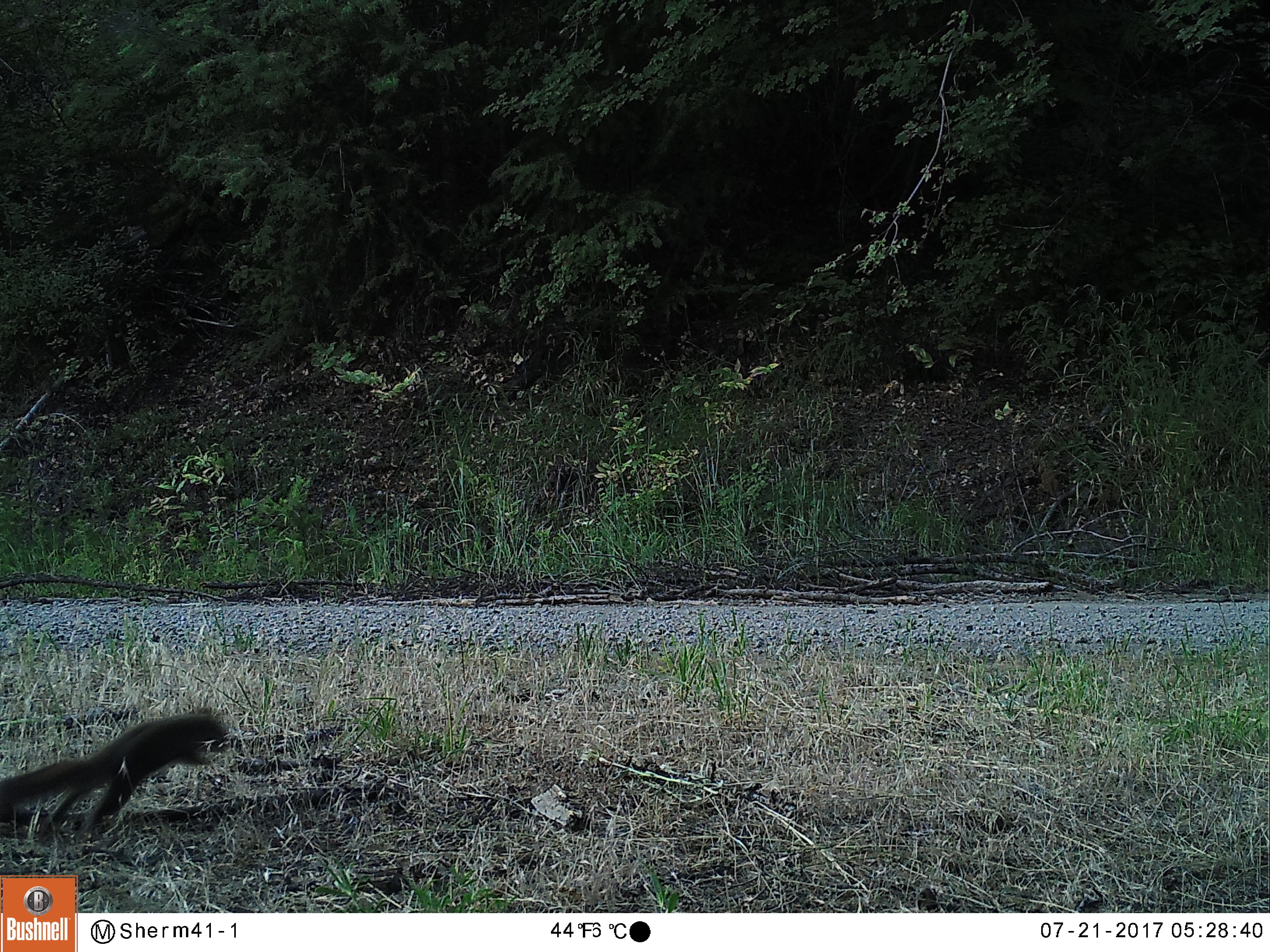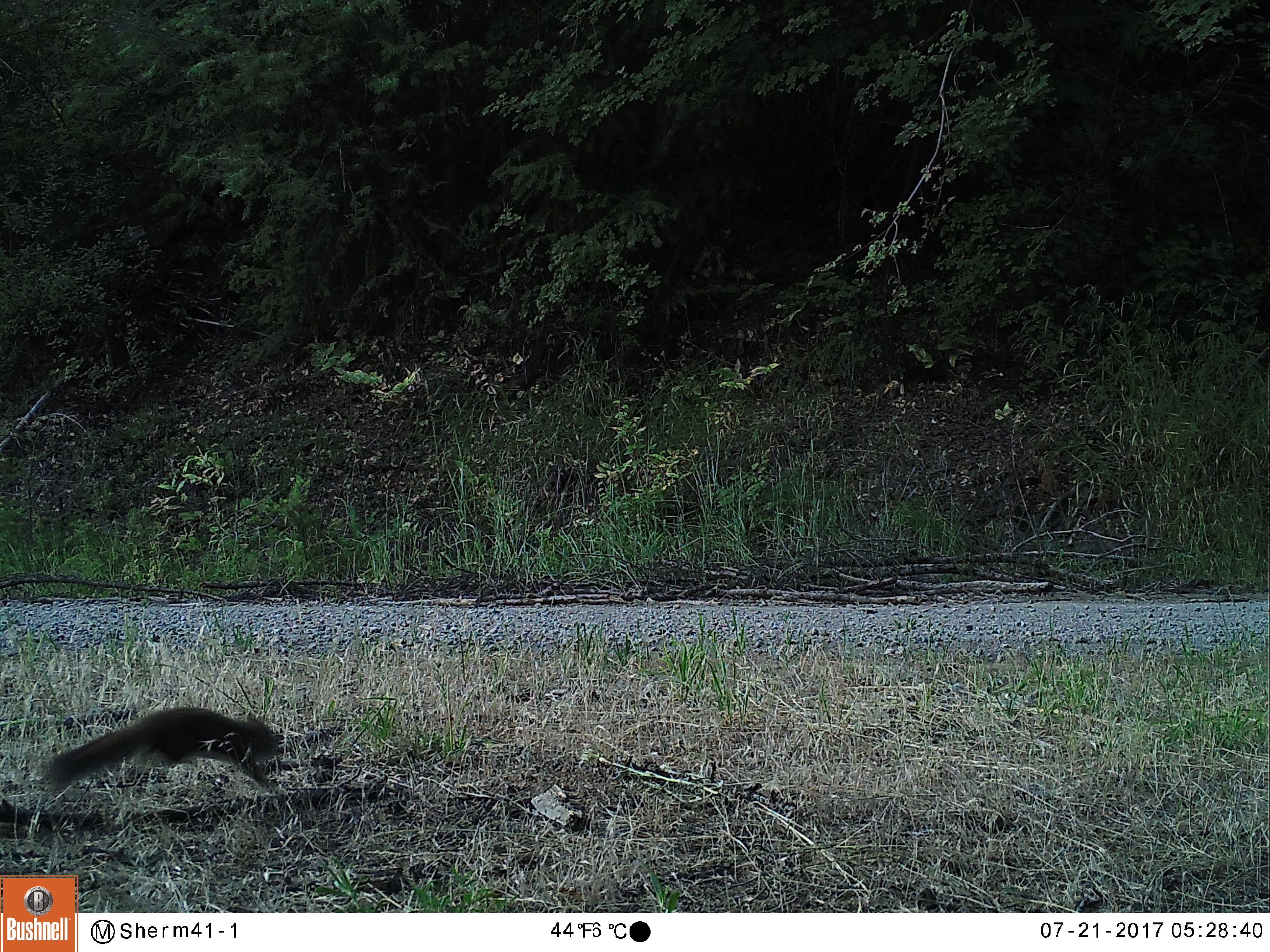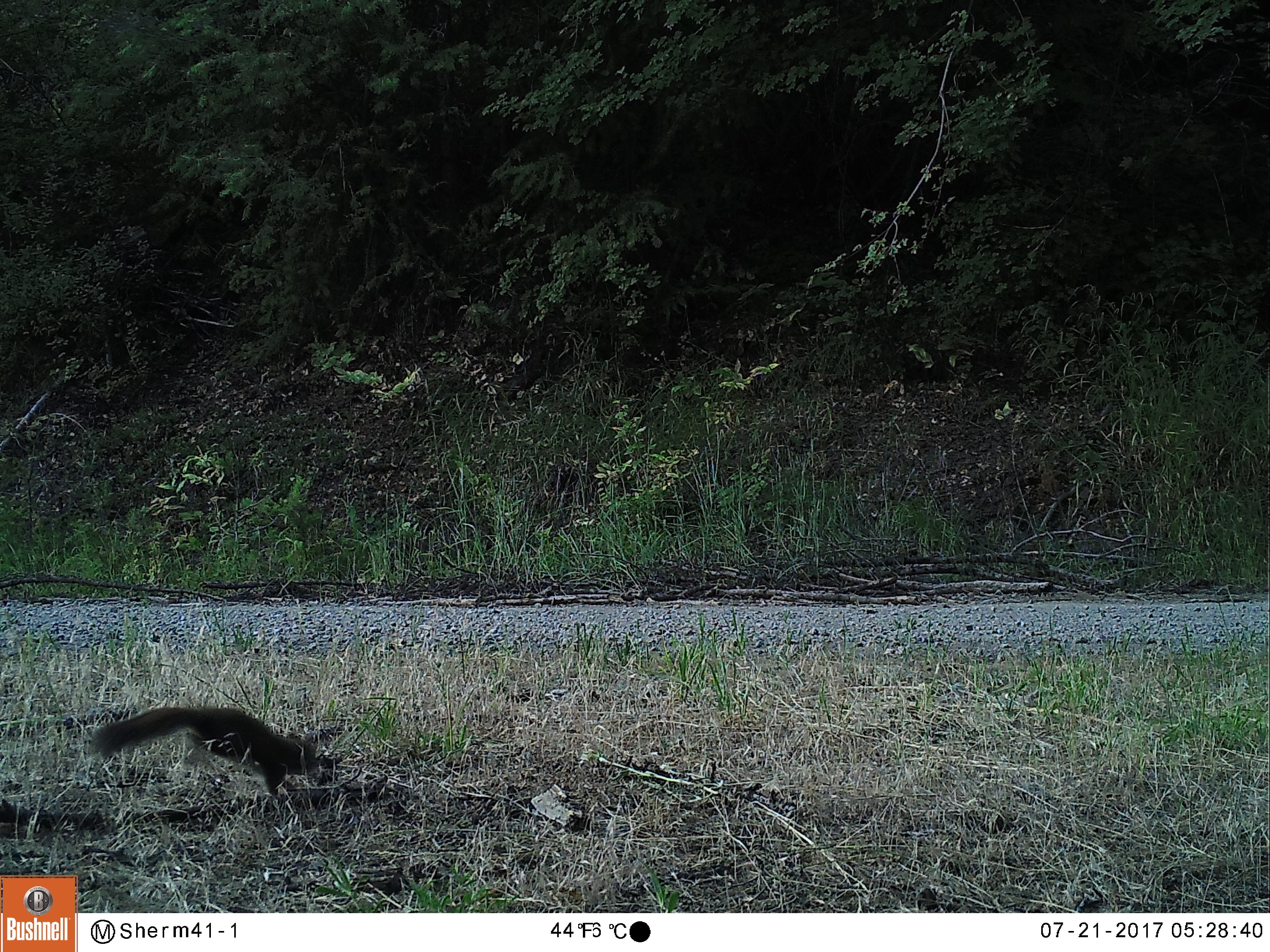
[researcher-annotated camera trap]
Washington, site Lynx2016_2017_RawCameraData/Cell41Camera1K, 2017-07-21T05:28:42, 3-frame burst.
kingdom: Animalia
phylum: Chordata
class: Mammalia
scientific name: Mammalia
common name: small mammal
Small mammal (Mammalia). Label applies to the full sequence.